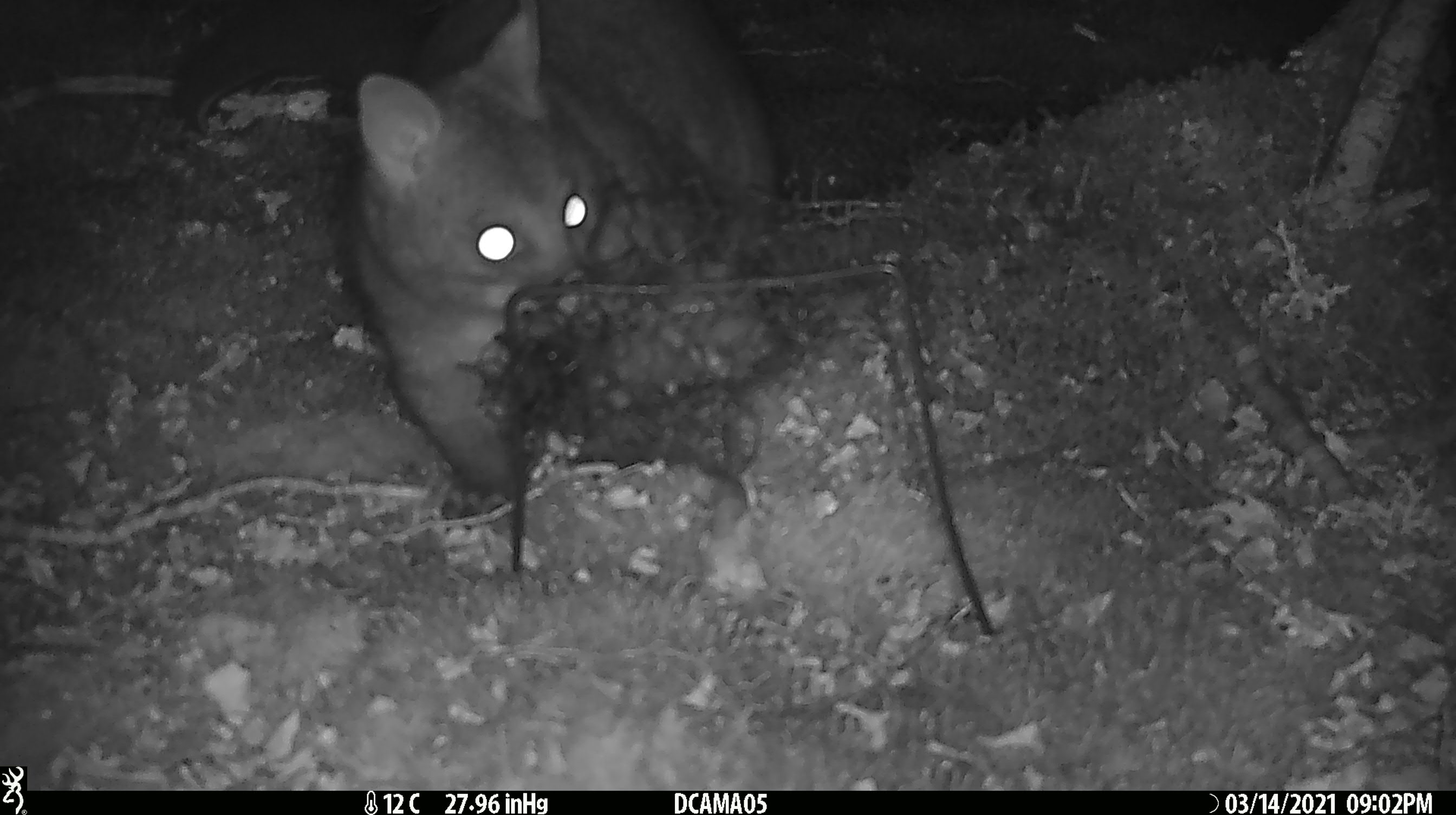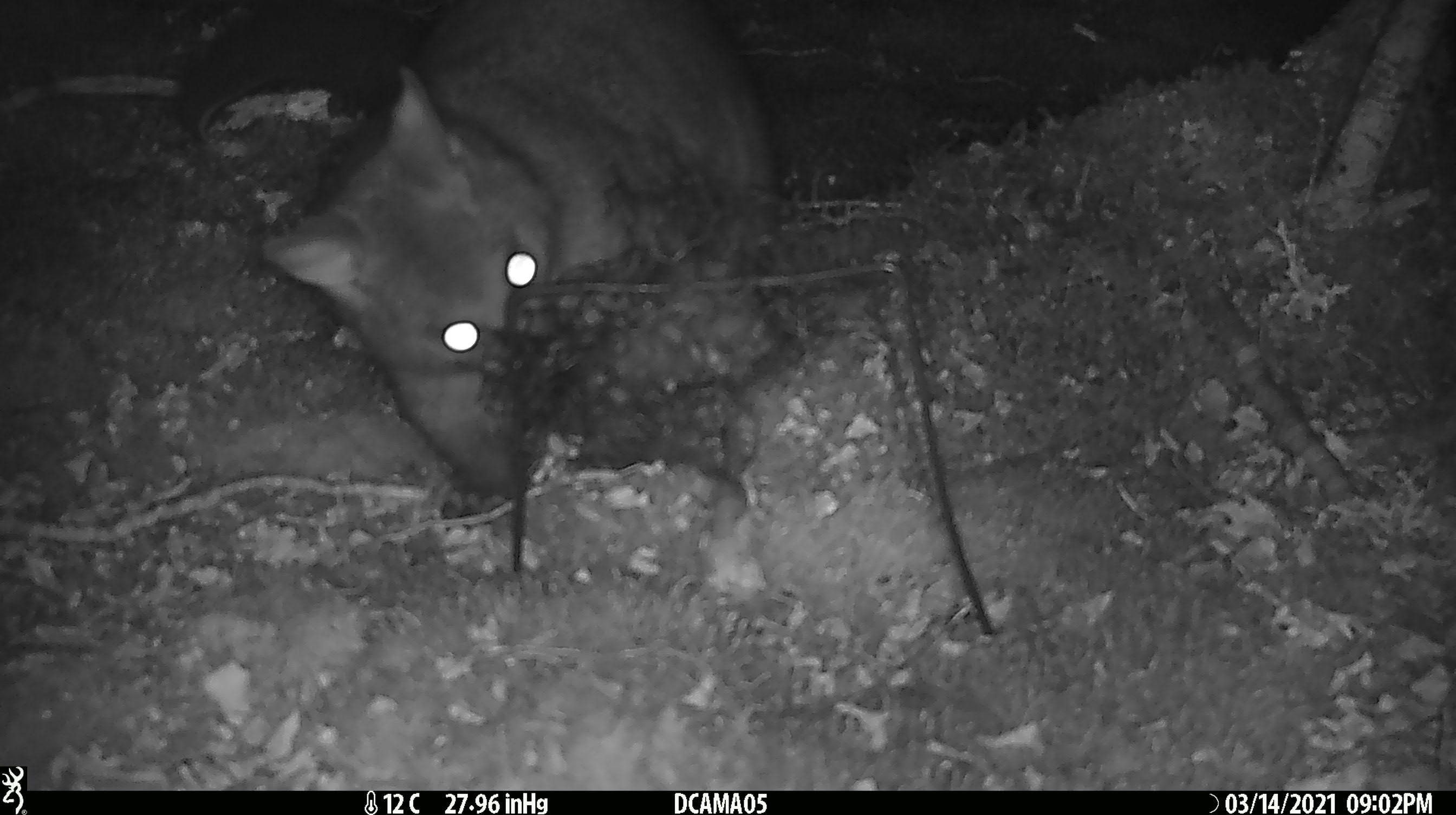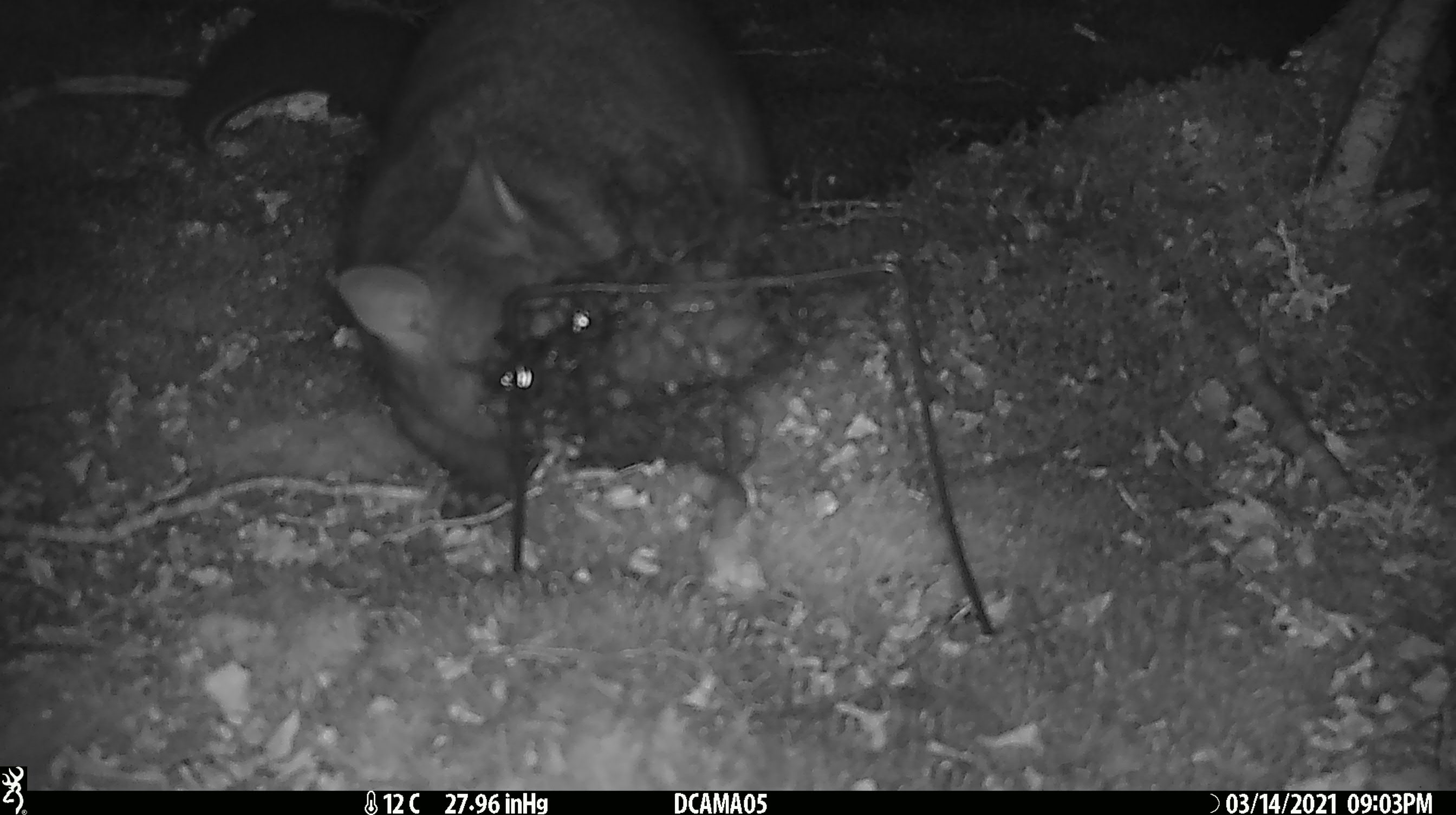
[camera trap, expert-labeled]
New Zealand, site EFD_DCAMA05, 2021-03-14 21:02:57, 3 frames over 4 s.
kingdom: Animalia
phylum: Chordata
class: Mammalia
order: Diprotodontia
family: Phalangeridae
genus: Trichosurus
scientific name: Trichosurus vulpecula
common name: common brushtail possum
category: possum